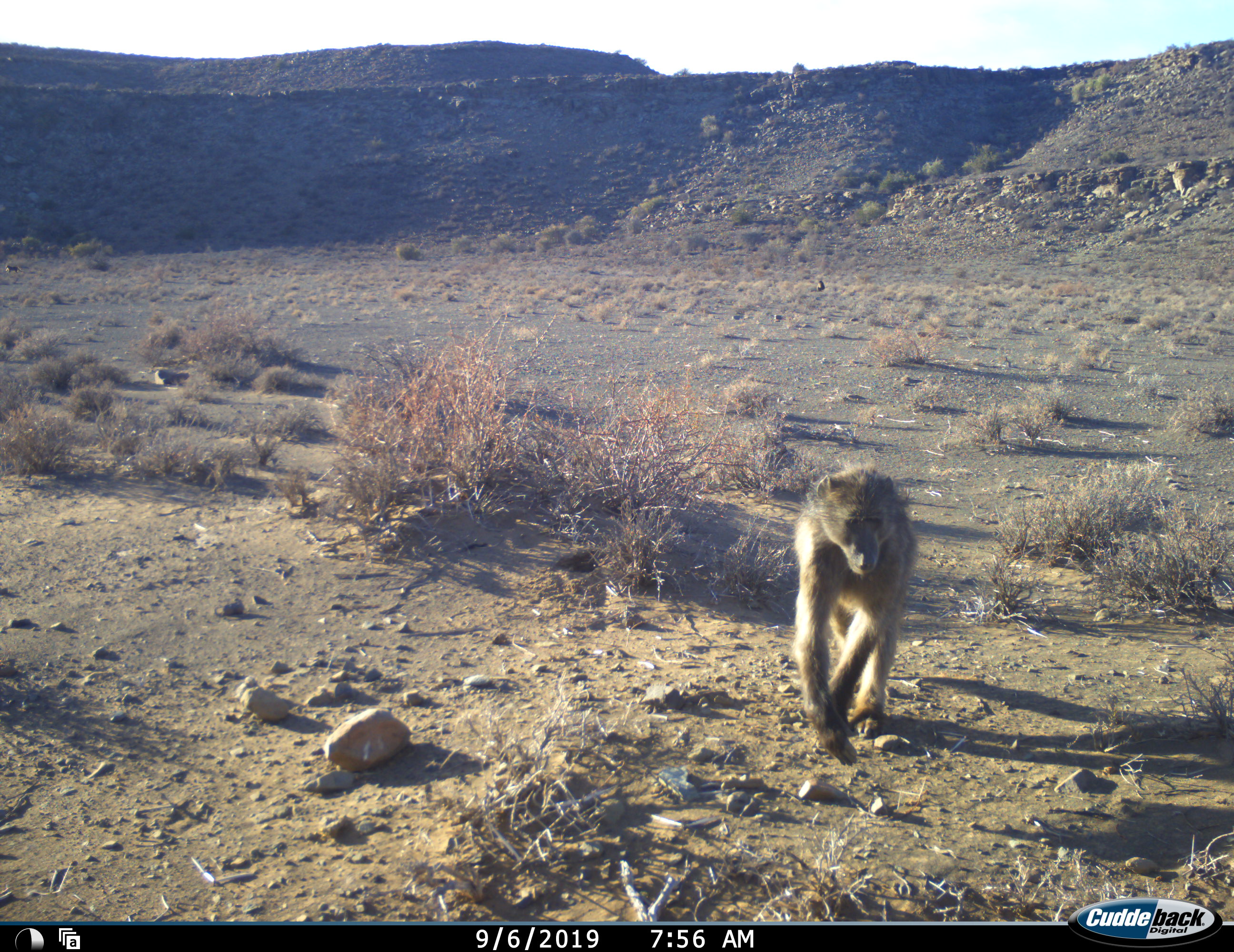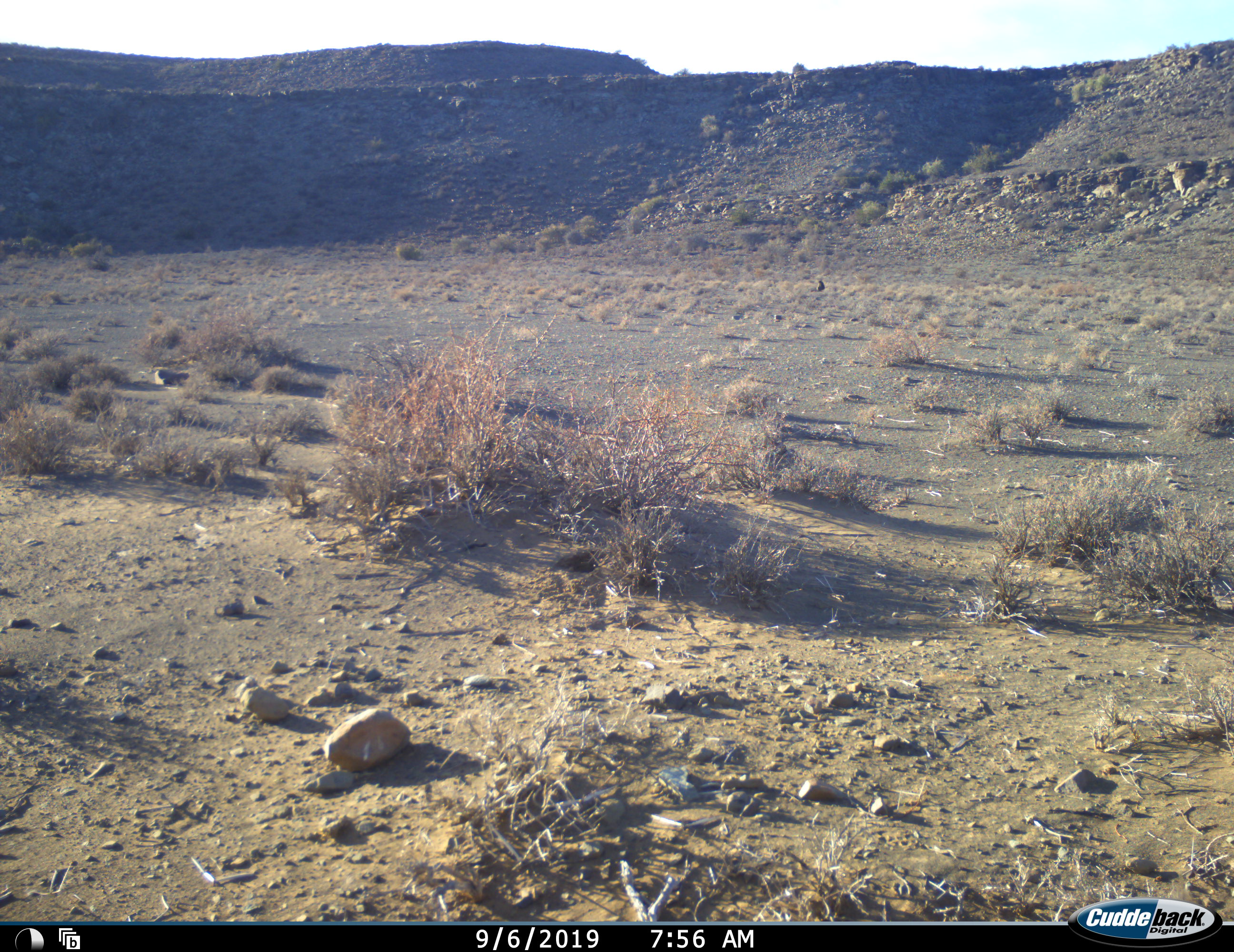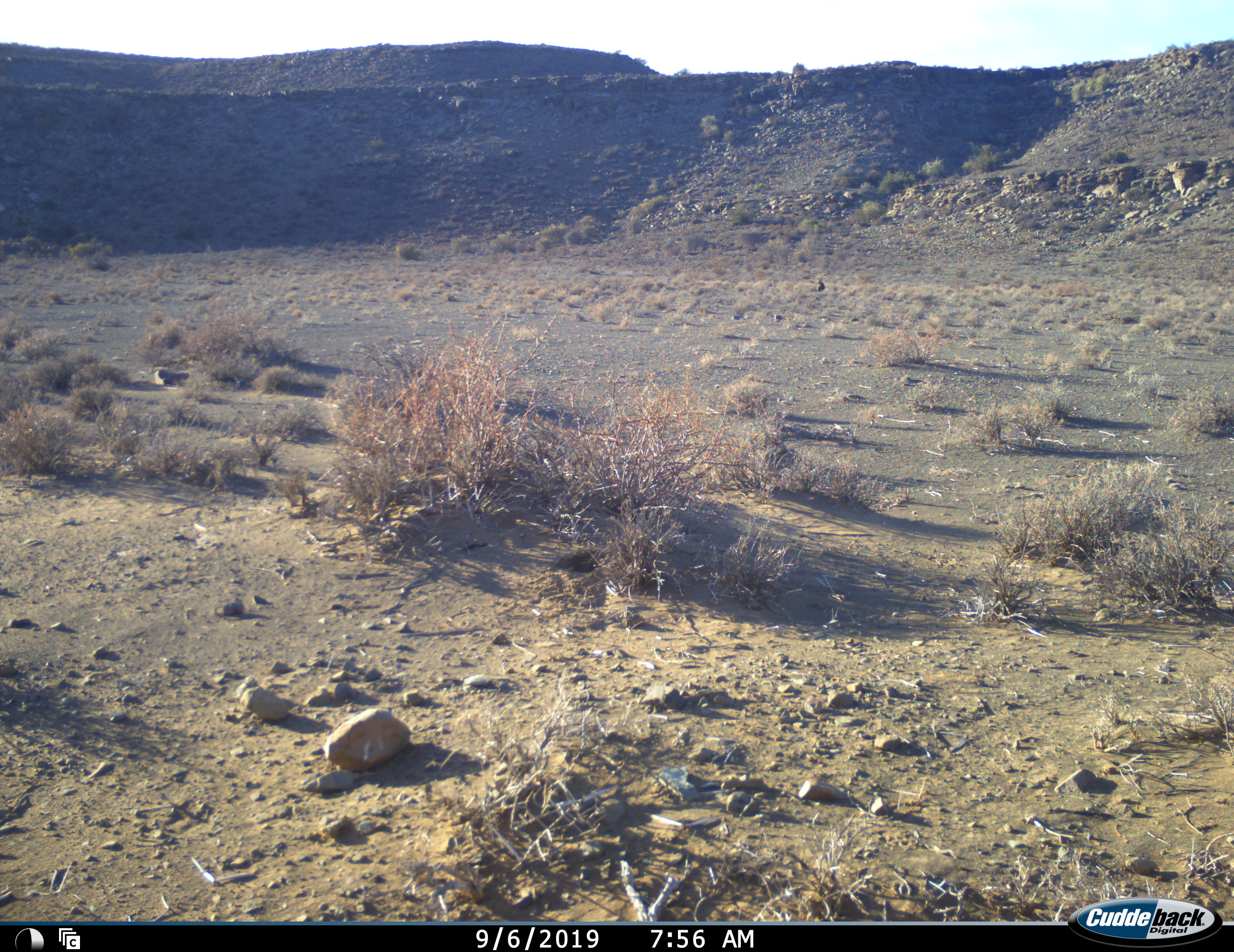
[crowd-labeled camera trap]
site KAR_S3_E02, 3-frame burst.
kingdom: Animalia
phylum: Chordata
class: Mammalia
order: Primates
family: Cercopithecidae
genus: Papio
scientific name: Papio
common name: baboon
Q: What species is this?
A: Baboon (Papio).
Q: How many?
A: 1.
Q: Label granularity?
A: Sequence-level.